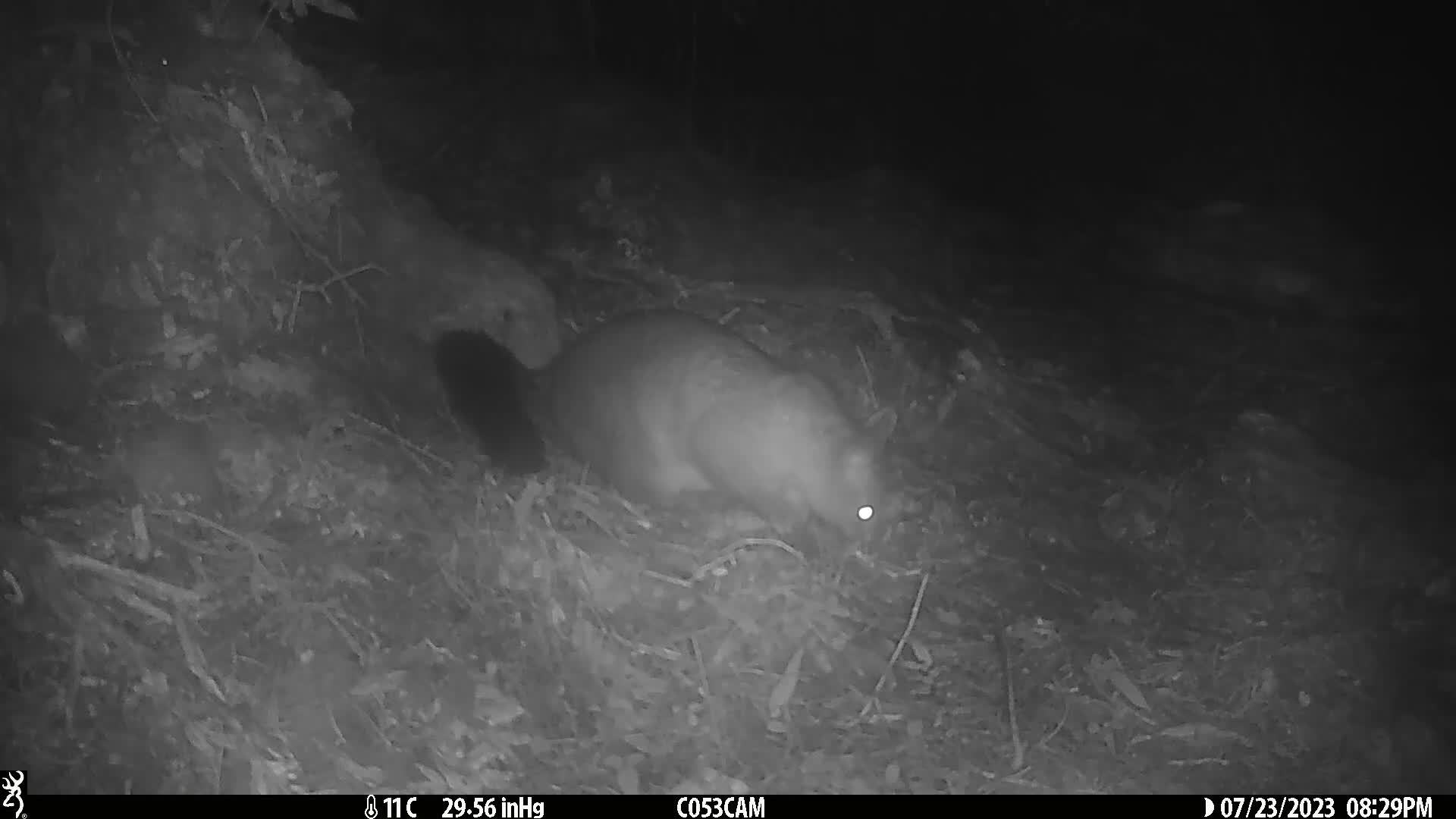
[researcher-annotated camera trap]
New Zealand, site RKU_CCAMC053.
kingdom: Animalia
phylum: Chordata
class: Mammalia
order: Diprotodontia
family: Phalangeridae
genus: Trichosurus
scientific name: Trichosurus vulpecula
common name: common brushtail possum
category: possum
Possum (common brushtail possum) (Trichosurus vulpecula).